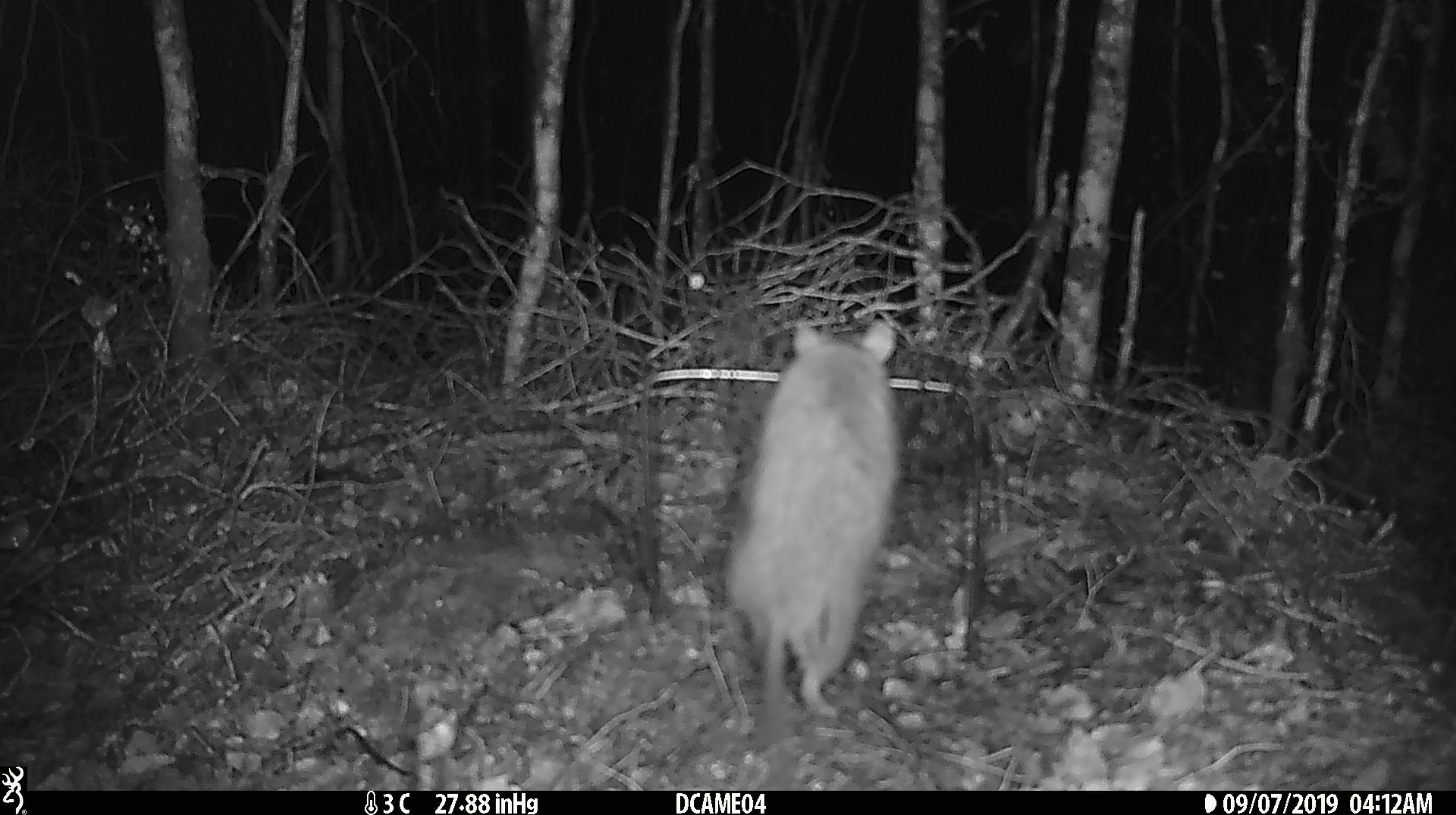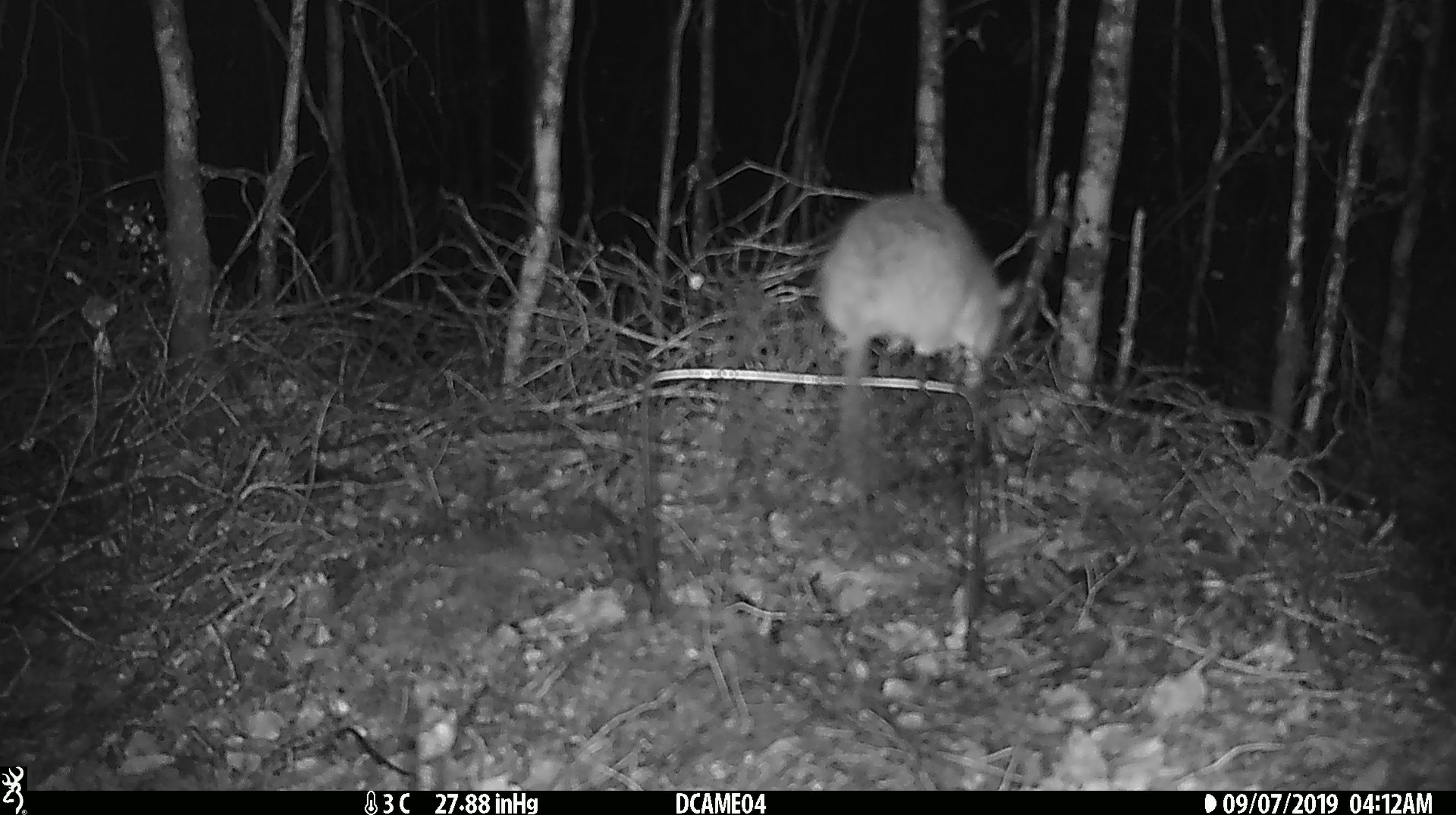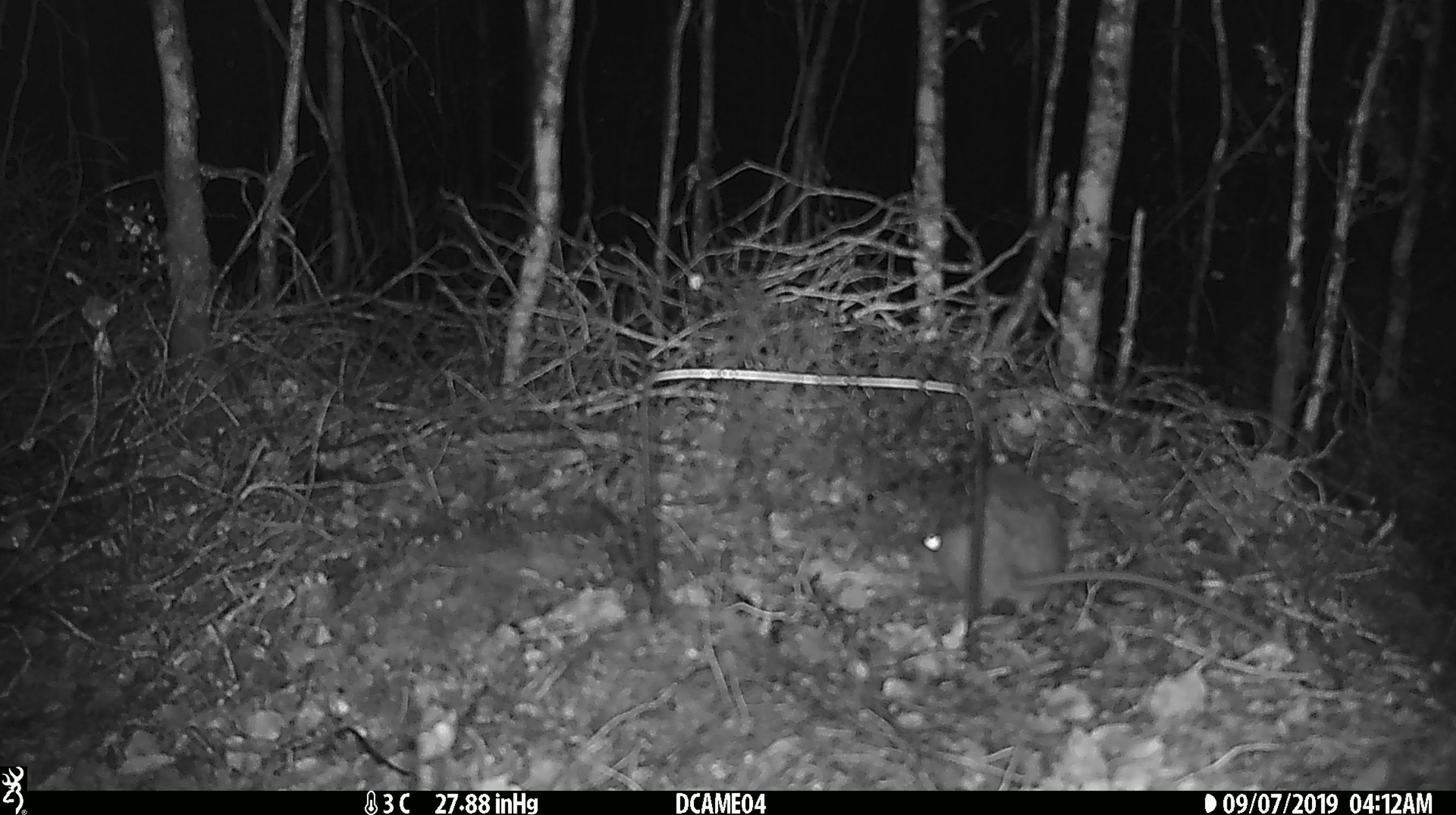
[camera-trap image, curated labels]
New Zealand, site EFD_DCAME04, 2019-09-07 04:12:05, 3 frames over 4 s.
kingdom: Animalia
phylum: Chordata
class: Mammalia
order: Rodentia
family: Muridae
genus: Rattus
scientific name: Rattus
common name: rat